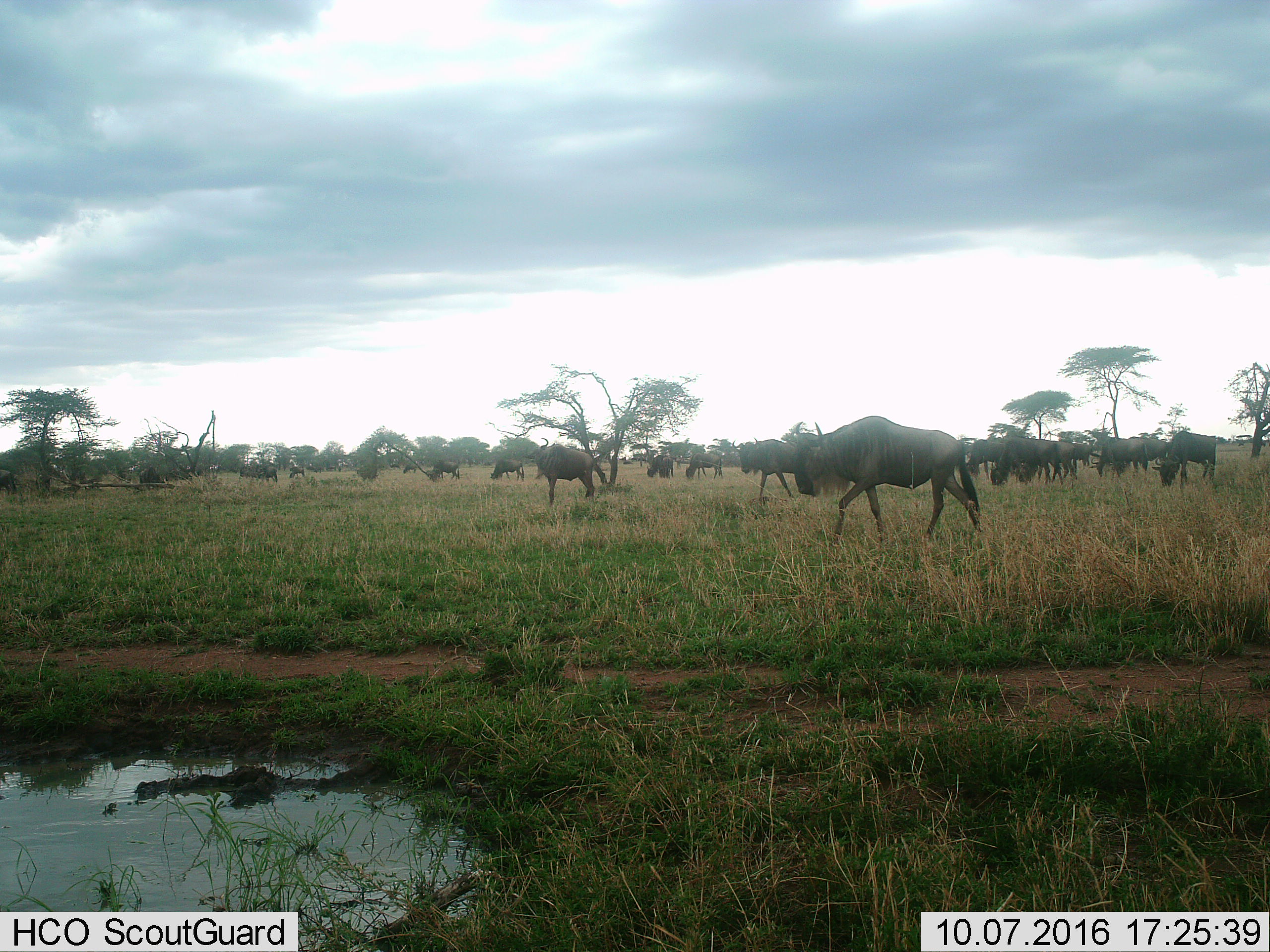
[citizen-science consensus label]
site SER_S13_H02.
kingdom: Animalia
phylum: Chordata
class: Mammalia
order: Artiodactyla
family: Bovidae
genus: Connochaetes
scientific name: Connochaetes taurinus taurinus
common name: blue wildebeest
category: wildebeestblue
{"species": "wildebeestblue (blue wildebeest) (Connochaetes taurinus taurinus)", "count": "11-50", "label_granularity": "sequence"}